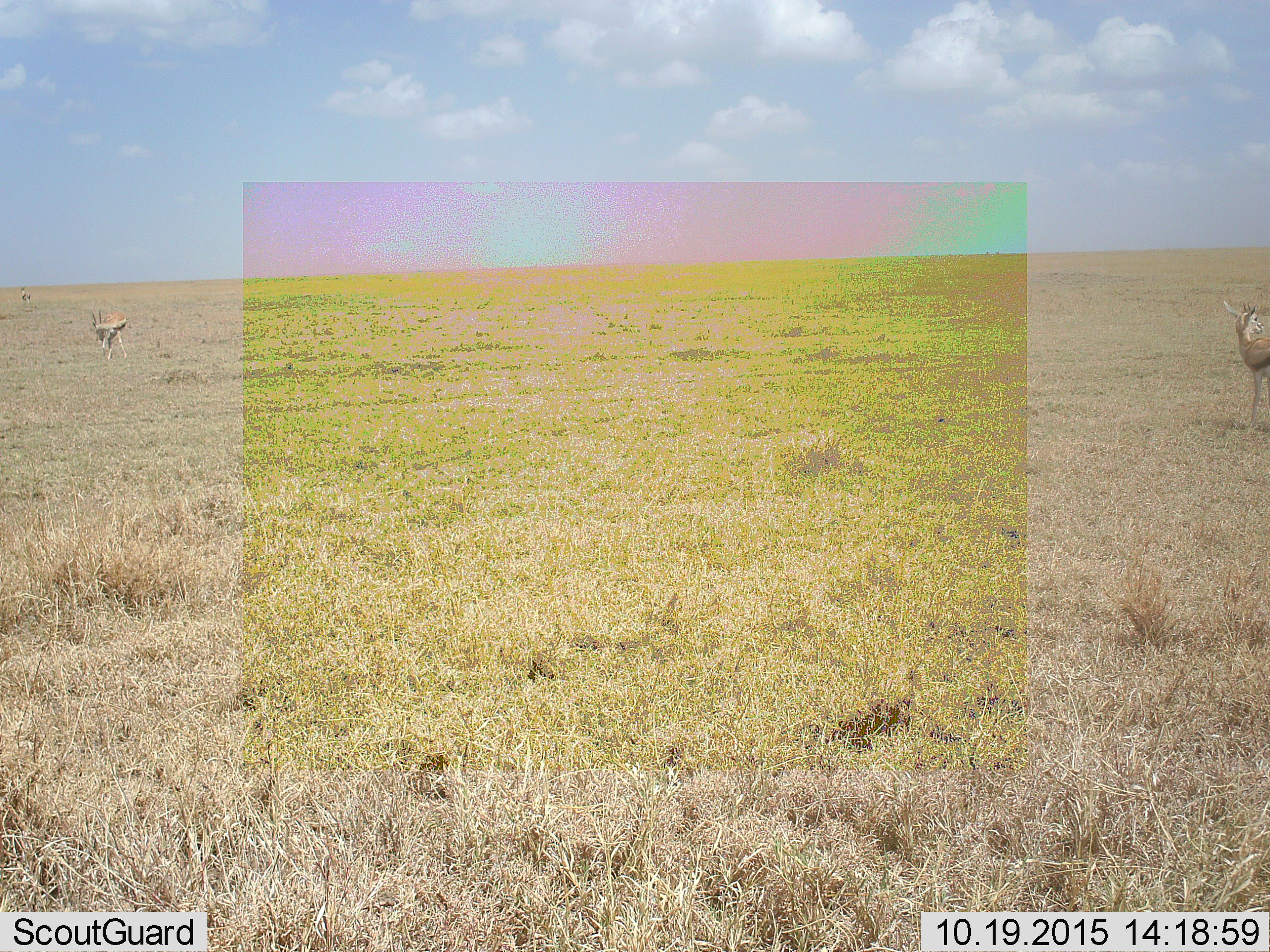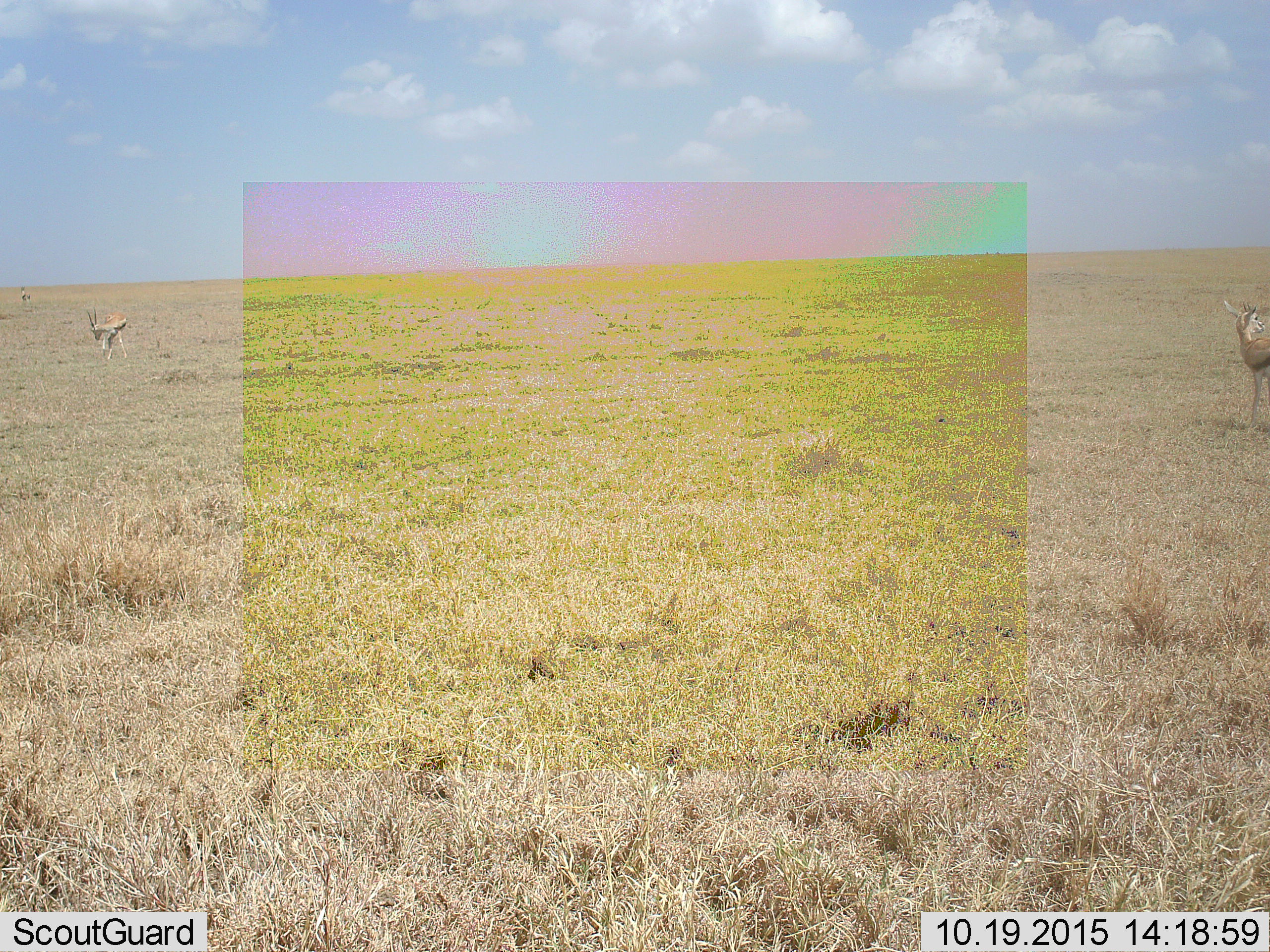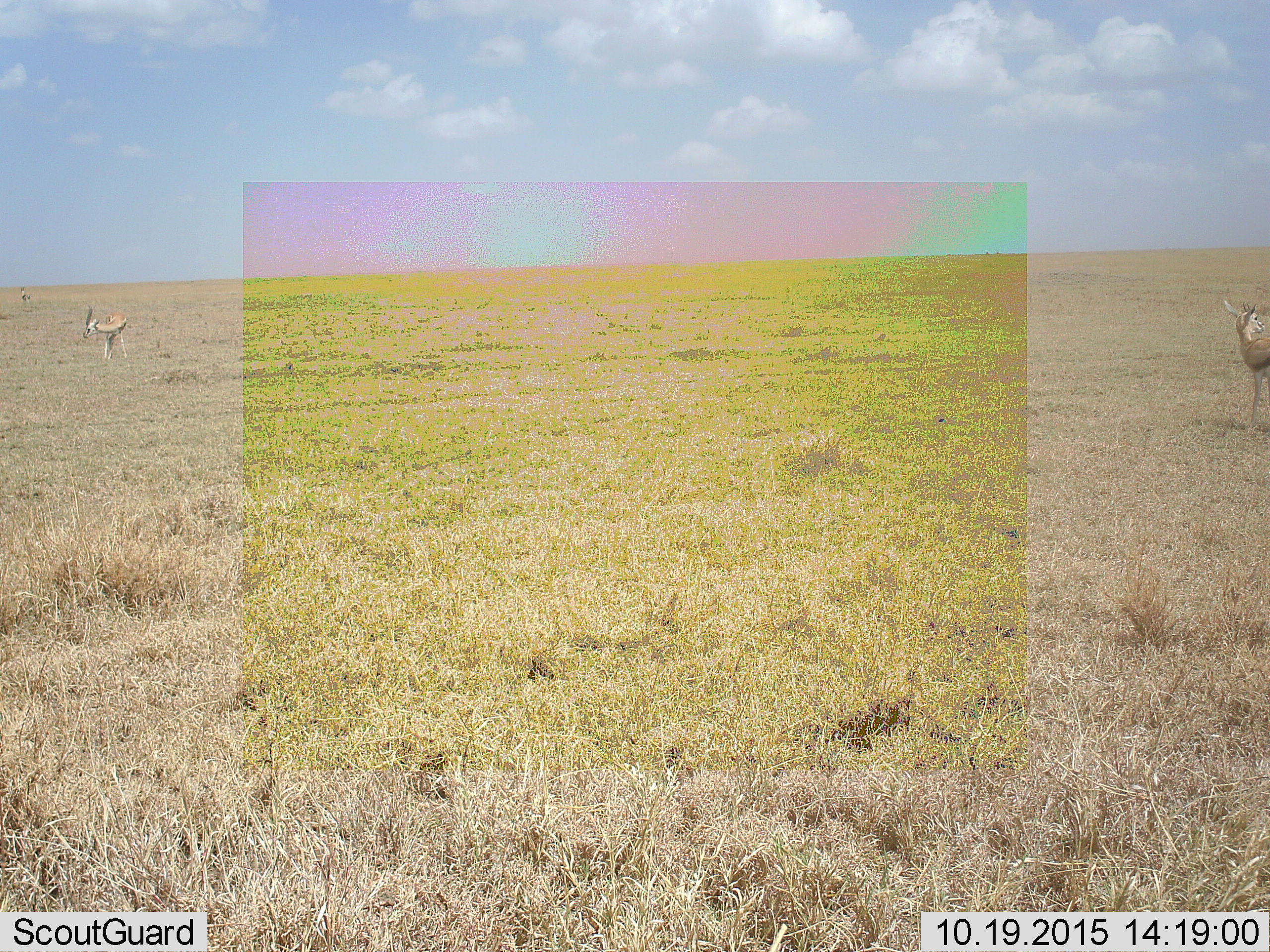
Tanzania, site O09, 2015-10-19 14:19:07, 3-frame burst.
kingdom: Animalia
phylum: Chordata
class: Mammalia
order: Artiodactyla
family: Bovidae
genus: Eudorcas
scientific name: Eudorcas thomsonii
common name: thomson's gazelle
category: gazellethomsons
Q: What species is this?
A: Gazellethomsons (thomson's gazelle) (Eudorcas thomsonii).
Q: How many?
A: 3.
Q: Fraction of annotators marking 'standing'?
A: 100%.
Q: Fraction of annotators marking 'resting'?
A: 0%.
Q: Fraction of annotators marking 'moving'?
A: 14%.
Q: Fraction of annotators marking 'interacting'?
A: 0%.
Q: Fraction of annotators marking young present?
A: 0%.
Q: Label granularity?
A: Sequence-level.